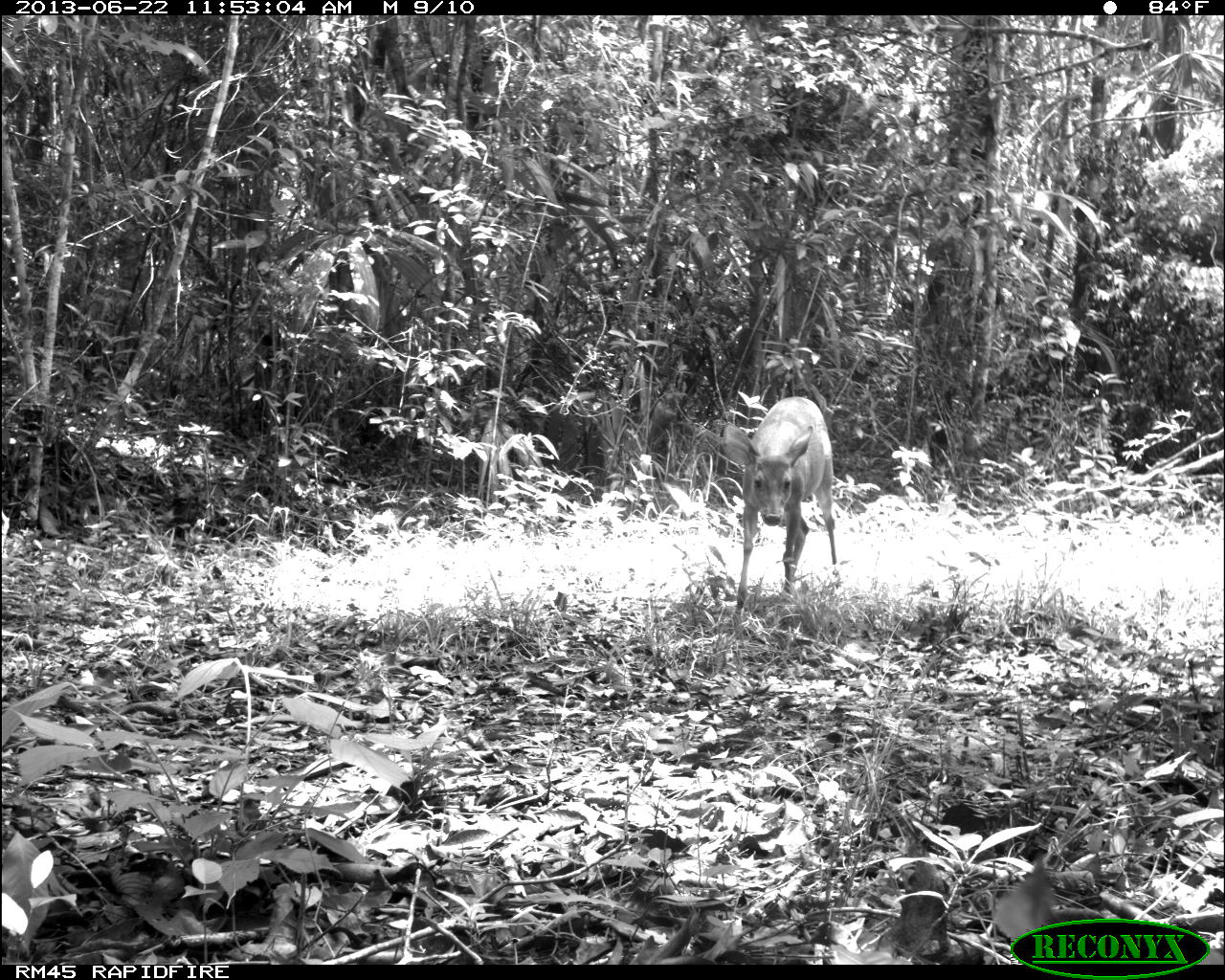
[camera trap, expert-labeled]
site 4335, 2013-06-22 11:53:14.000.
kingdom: Animalia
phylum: Chordata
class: Mammalia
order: Artiodactyla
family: Cervidae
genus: Odocoileus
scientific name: Odocoileus virginianus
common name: white-tailed deer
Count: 1.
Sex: female.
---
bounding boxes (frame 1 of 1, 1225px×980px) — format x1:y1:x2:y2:
odocoileus virginianus: 719:393:841:621